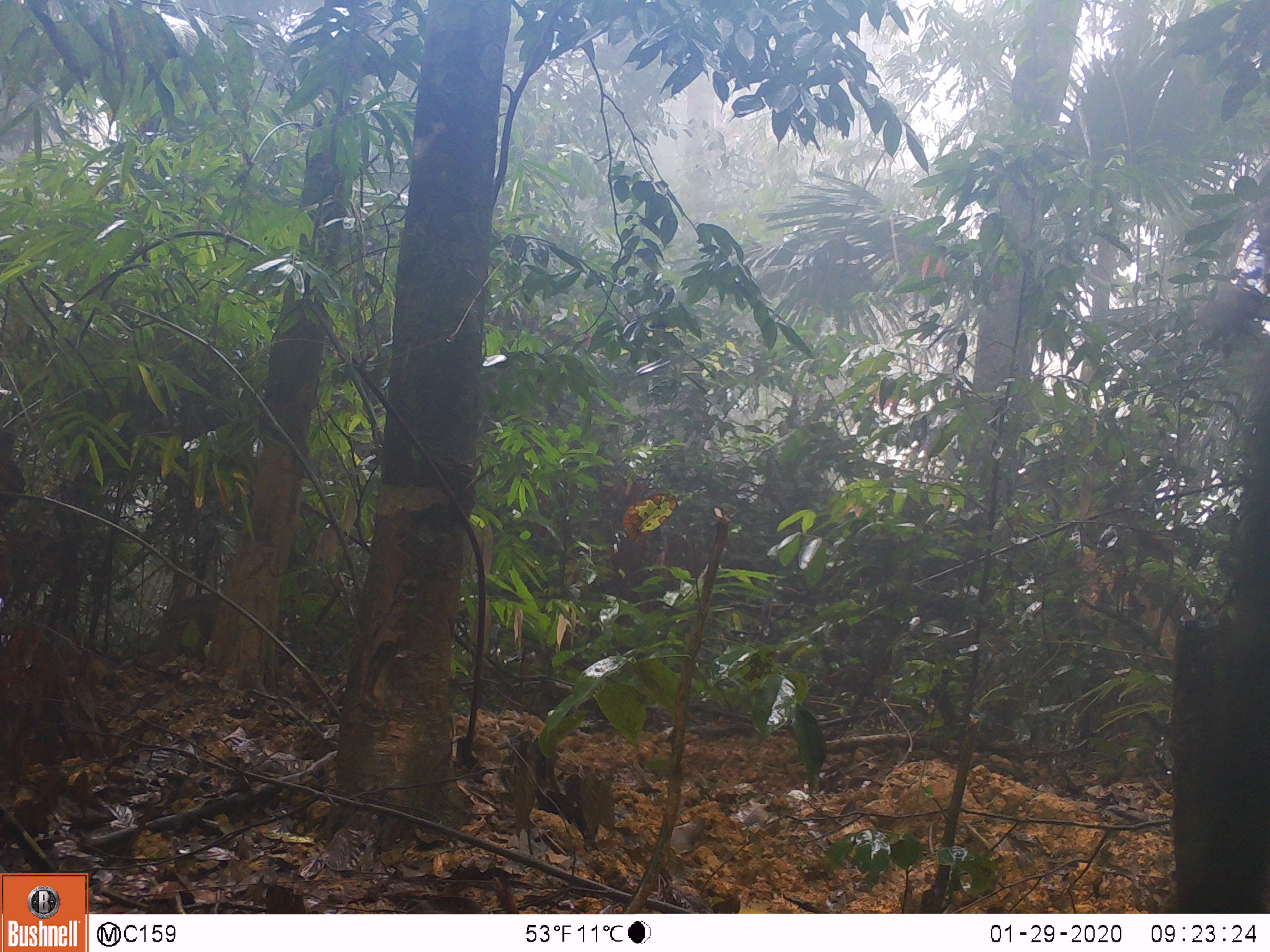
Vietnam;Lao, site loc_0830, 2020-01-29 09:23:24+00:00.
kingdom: Animalia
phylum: Chordata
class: Mammalia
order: Artiodactyla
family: Suidae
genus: Sus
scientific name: Sus scrofa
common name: eurasian wild pig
Eurasian wild pig (Sus scrofa). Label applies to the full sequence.